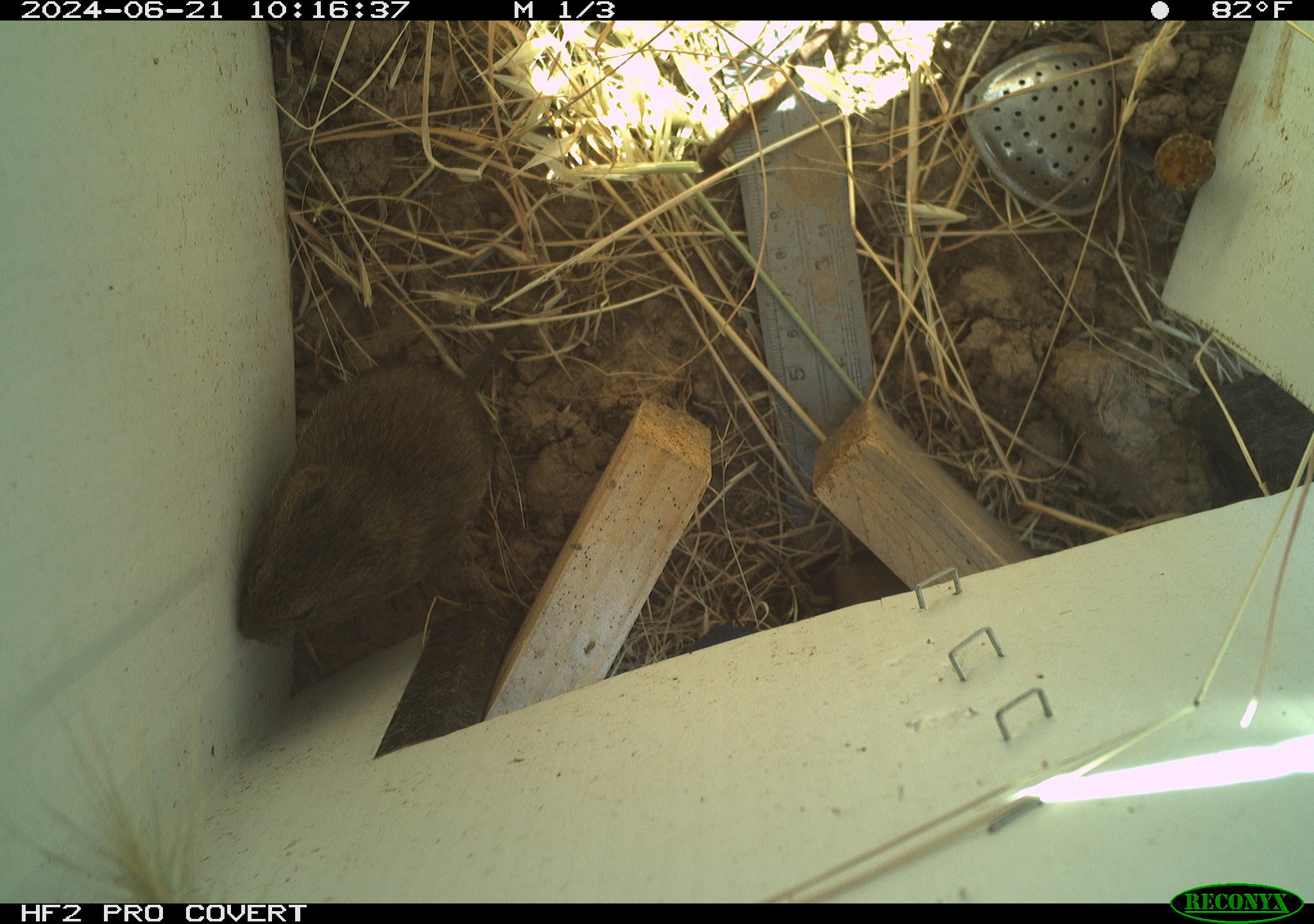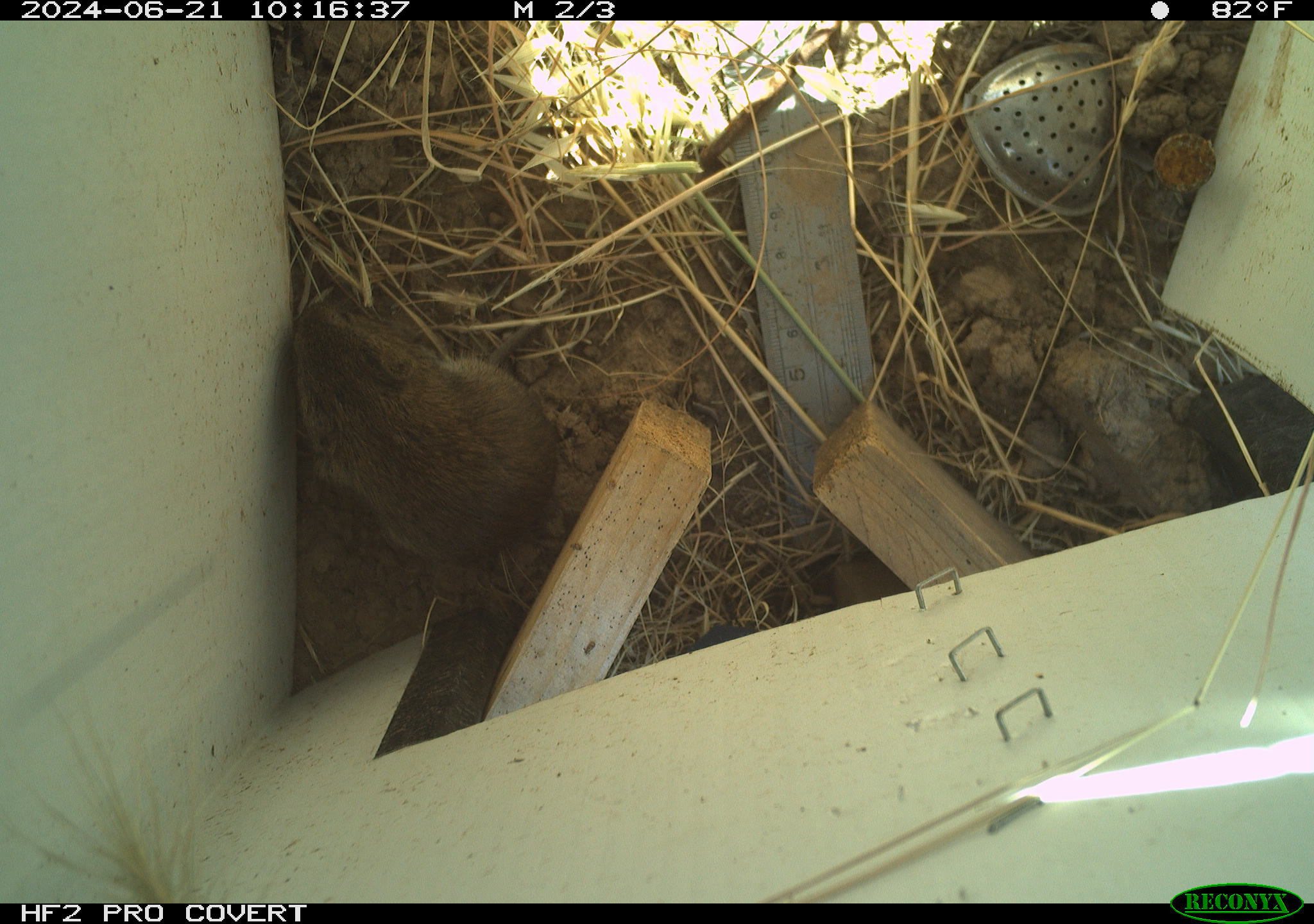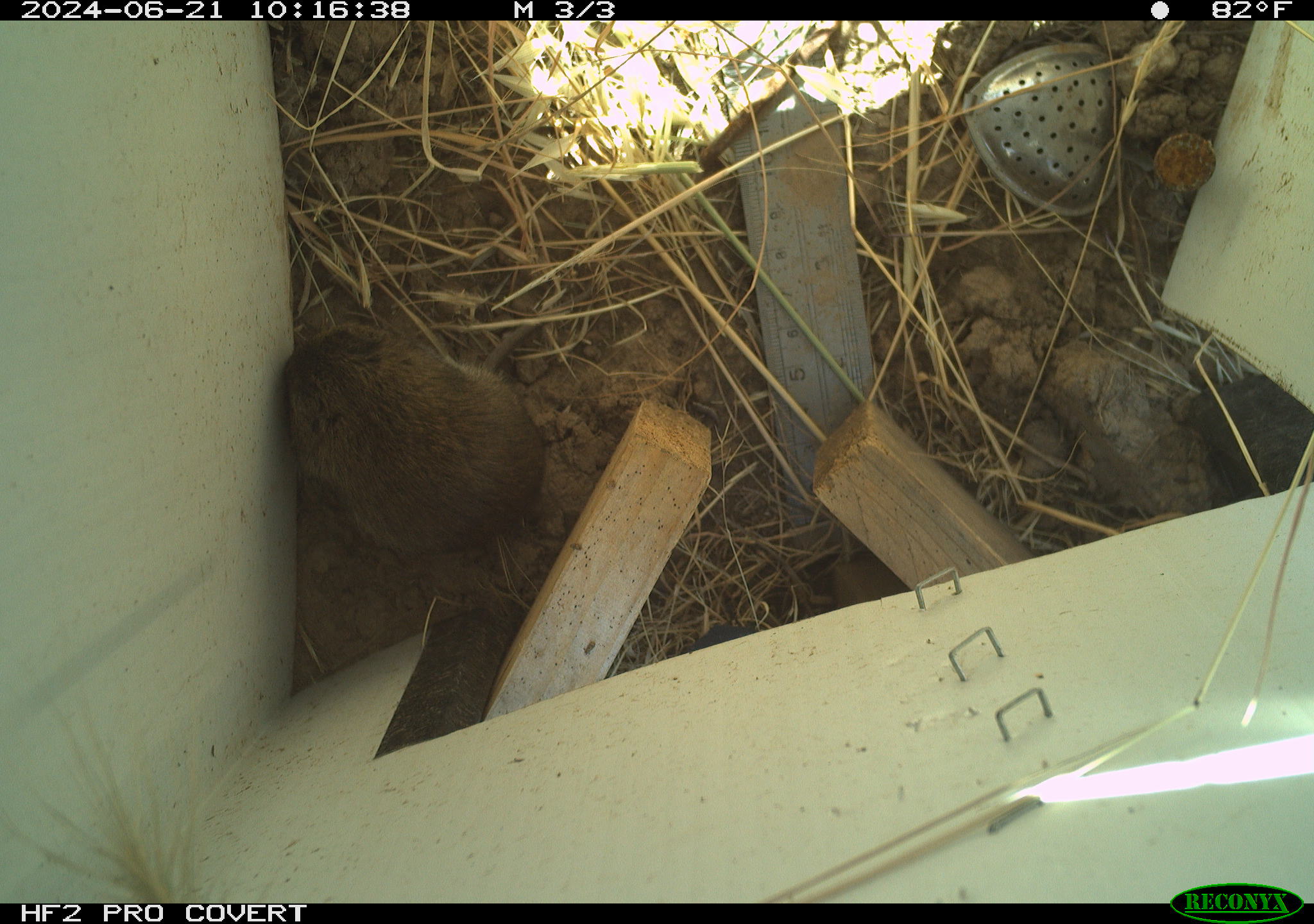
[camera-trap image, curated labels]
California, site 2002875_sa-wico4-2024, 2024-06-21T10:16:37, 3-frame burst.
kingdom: Animalia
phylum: Chordata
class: Mammalia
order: Rodentia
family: Cricetidae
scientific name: Arvicolinae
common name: voles, lemmings, and muskrats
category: arvicolinae subfamily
Arvicolinae subfamily (voles, lemmings, and muskrats) (Arvicolinae).